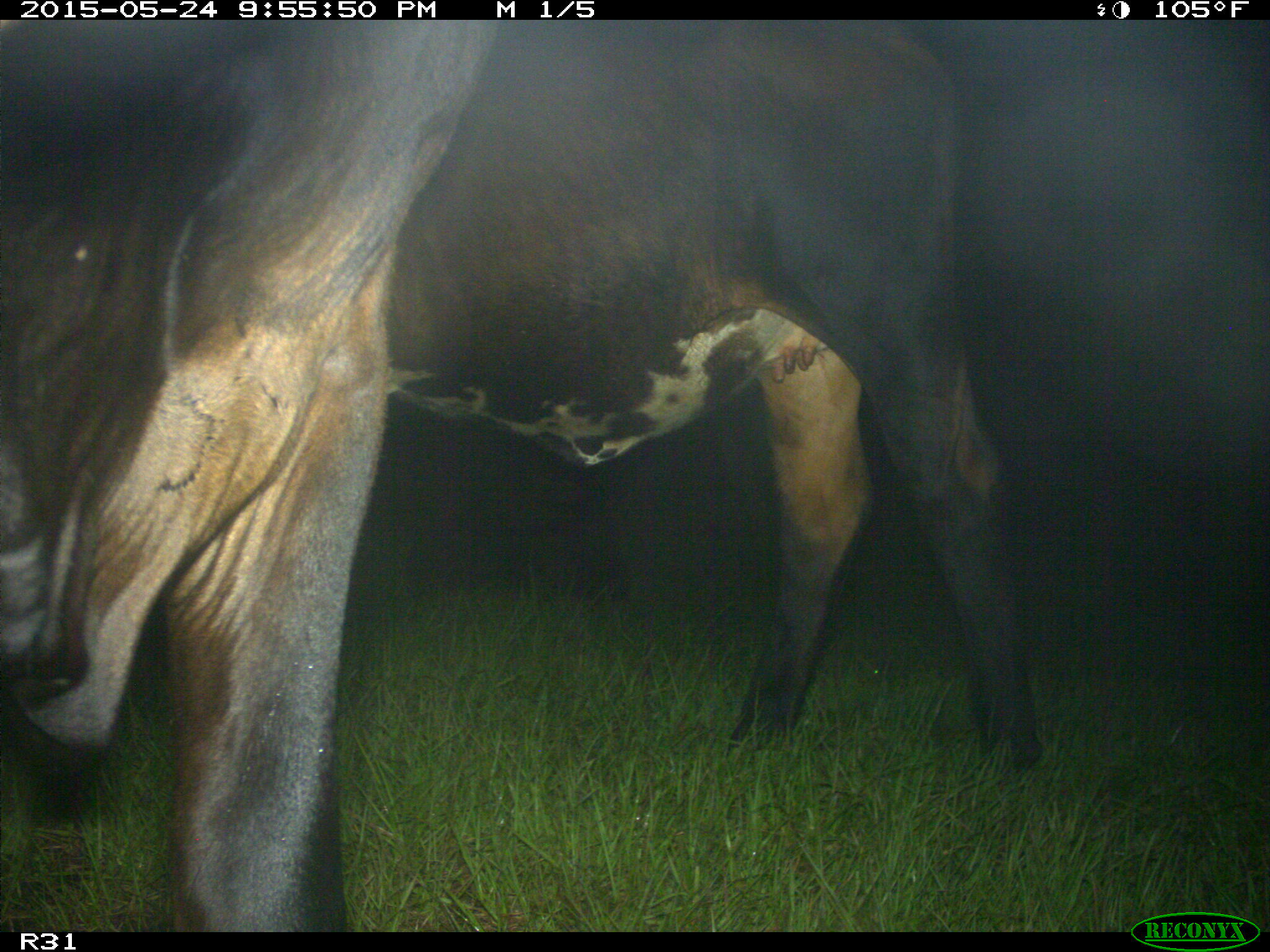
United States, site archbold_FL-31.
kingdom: Animalia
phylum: Chordata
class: Mammalia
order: Artiodactyla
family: Bovidae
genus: Bos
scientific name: Bos taurus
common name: domestic cow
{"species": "Bos taurus (domestic cow)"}